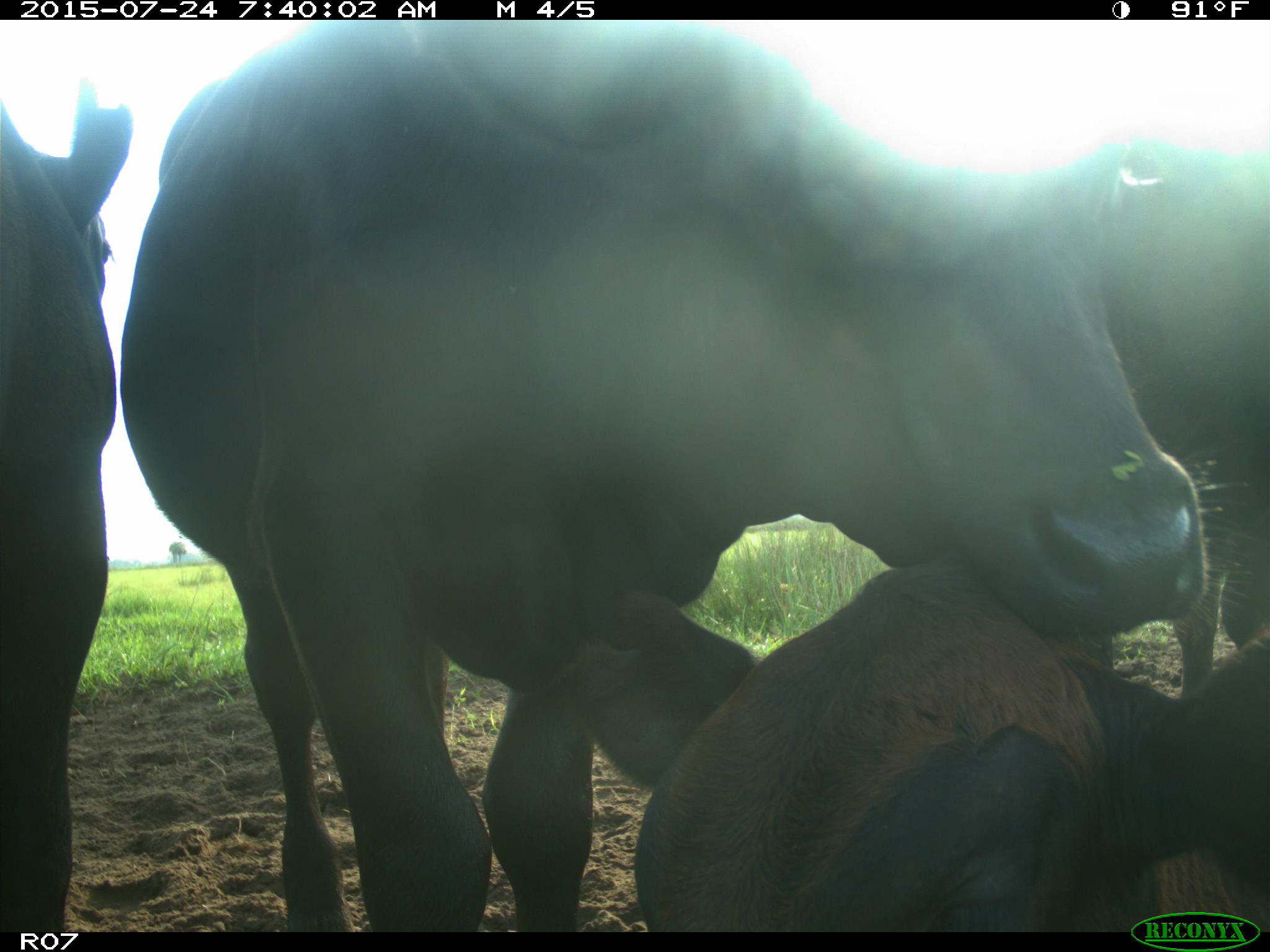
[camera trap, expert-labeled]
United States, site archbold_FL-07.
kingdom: Animalia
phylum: Chordata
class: Mammalia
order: Artiodactyla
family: Bovidae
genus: Bos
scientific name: Bos taurus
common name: domestic cow